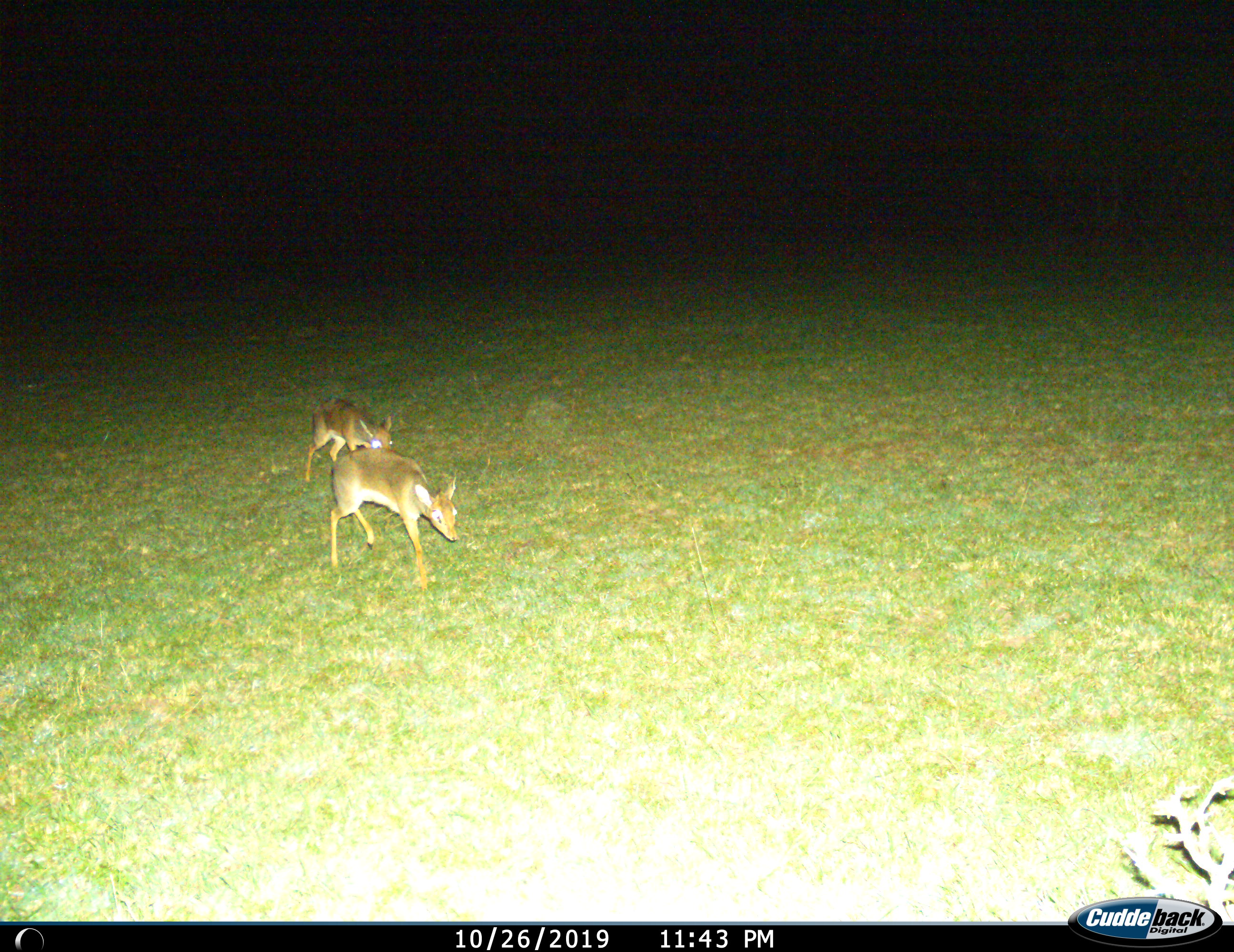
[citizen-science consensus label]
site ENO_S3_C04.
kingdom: Animalia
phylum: Chordata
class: Mammalia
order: Artiodactyla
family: Bovidae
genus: Madoqua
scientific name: Madoqua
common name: dik-dik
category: dikdik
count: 2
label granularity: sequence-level